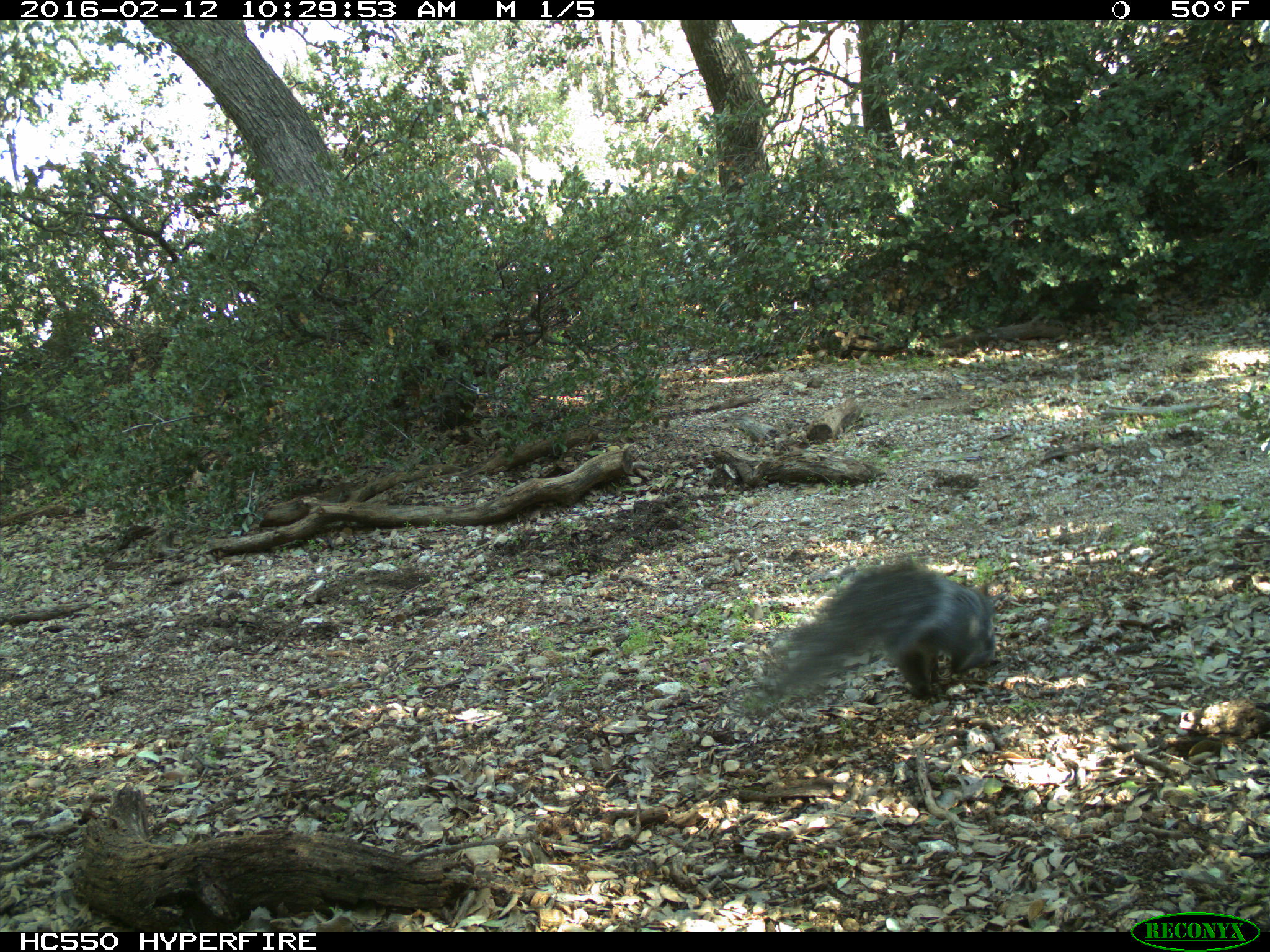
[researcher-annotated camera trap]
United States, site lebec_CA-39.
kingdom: Animalia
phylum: Chordata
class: Mammalia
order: Rodentia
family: Sciuridae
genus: Sciurus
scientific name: Sciurus carolinensis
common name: eastern gray squirrel